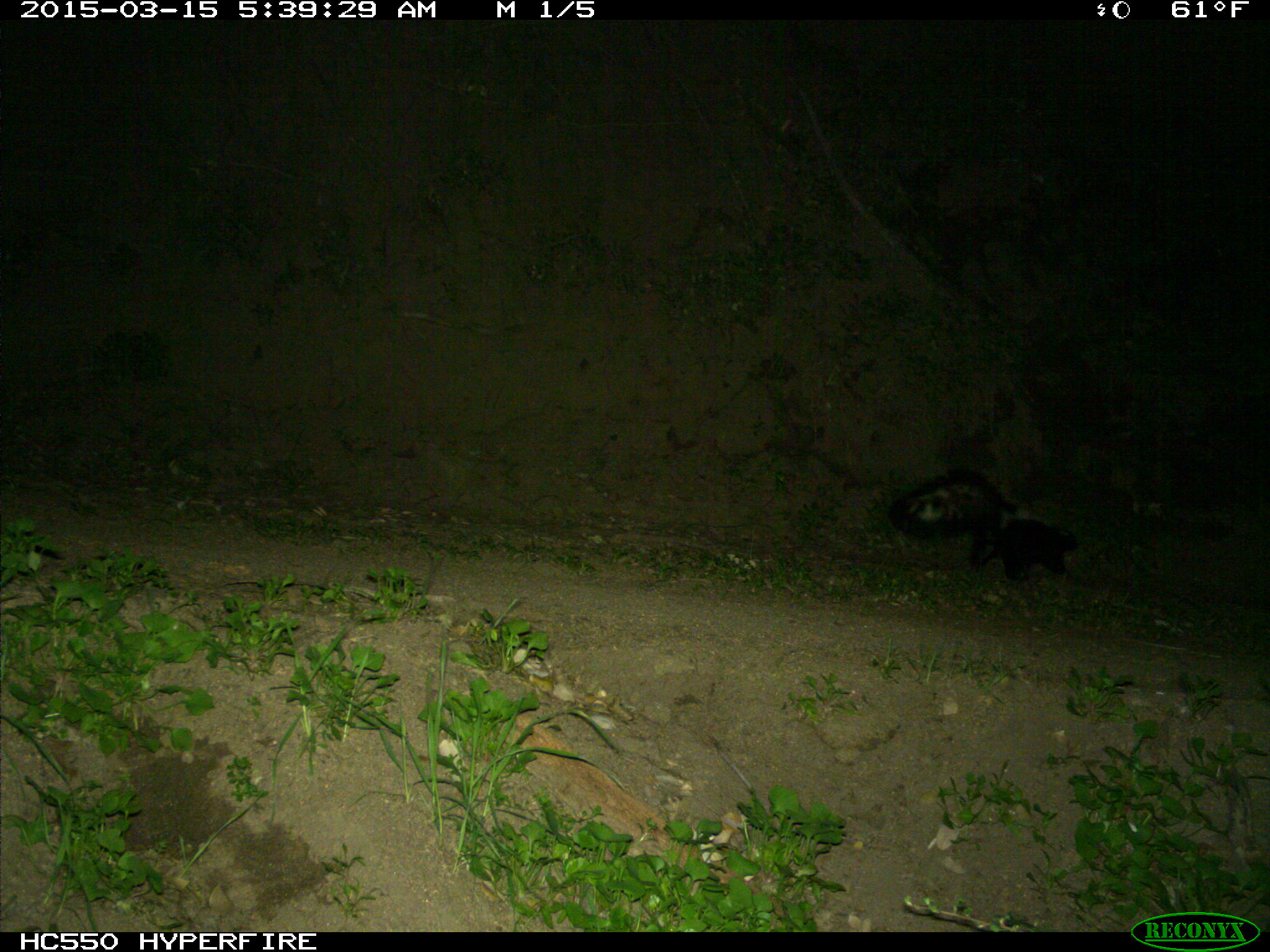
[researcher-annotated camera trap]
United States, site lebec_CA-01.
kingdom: Animalia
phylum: Chordata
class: Mammalia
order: Carnivora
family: Mephitidae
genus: Mephitis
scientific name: Mephitis mephitis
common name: striped skunk